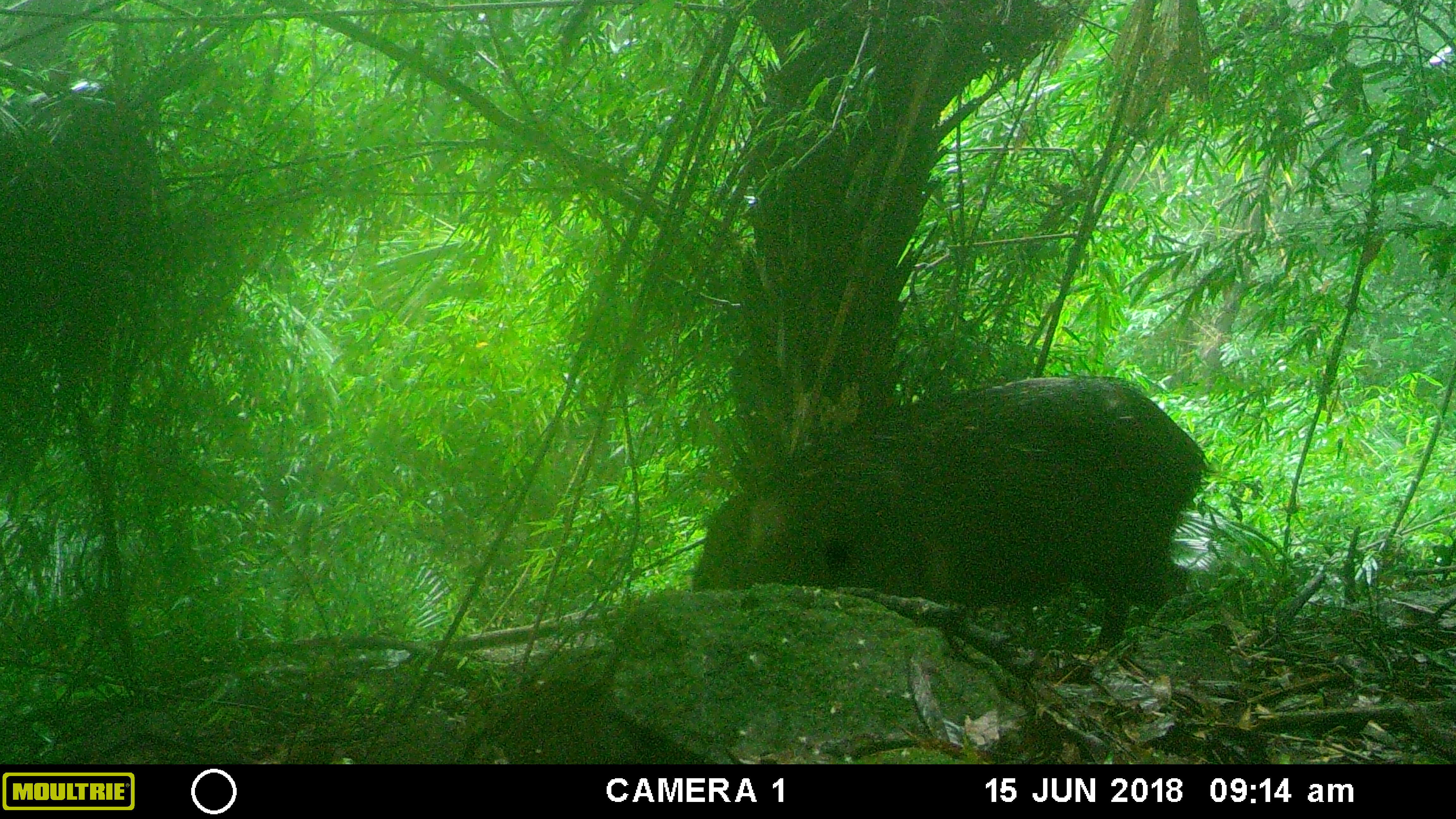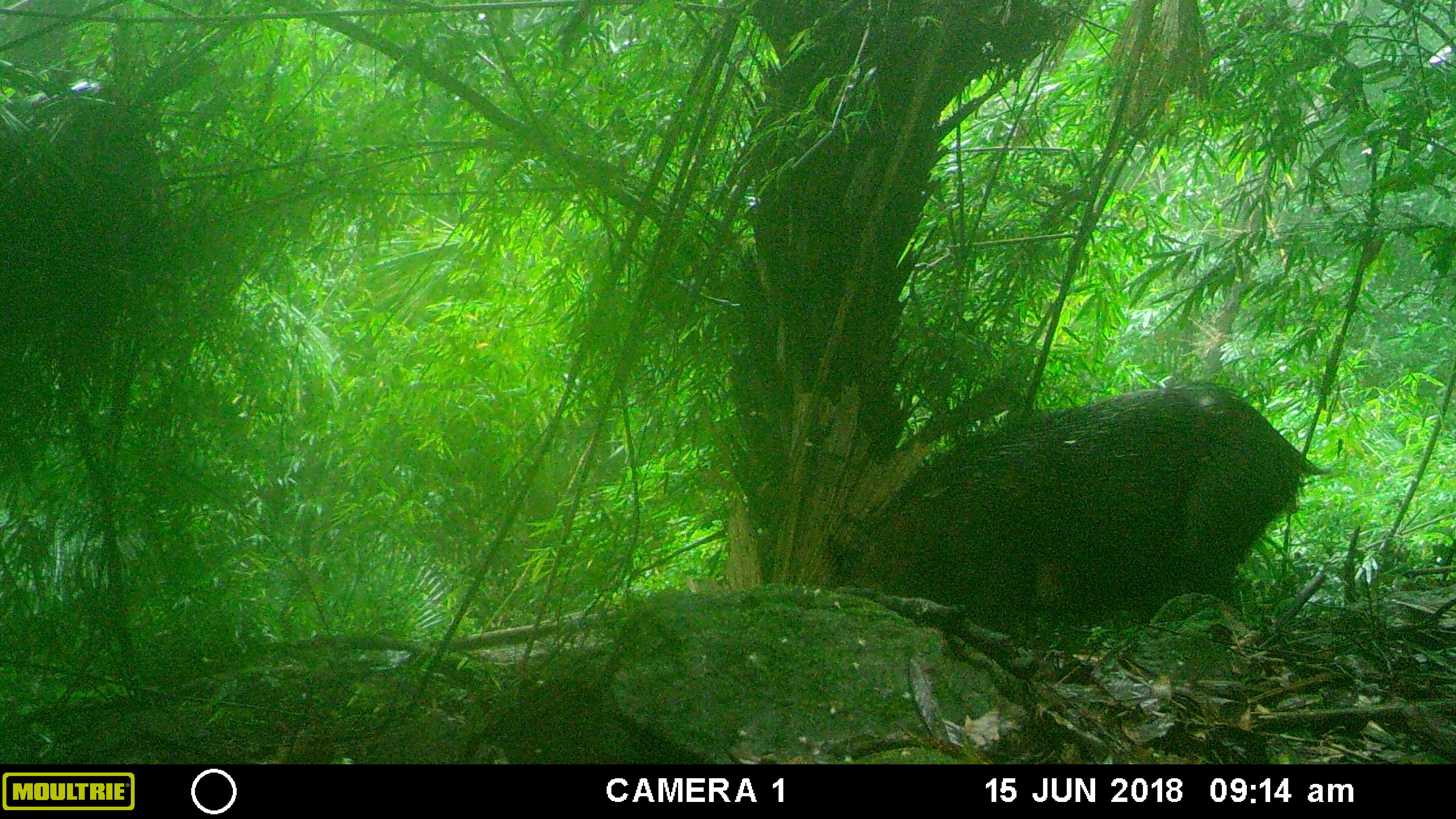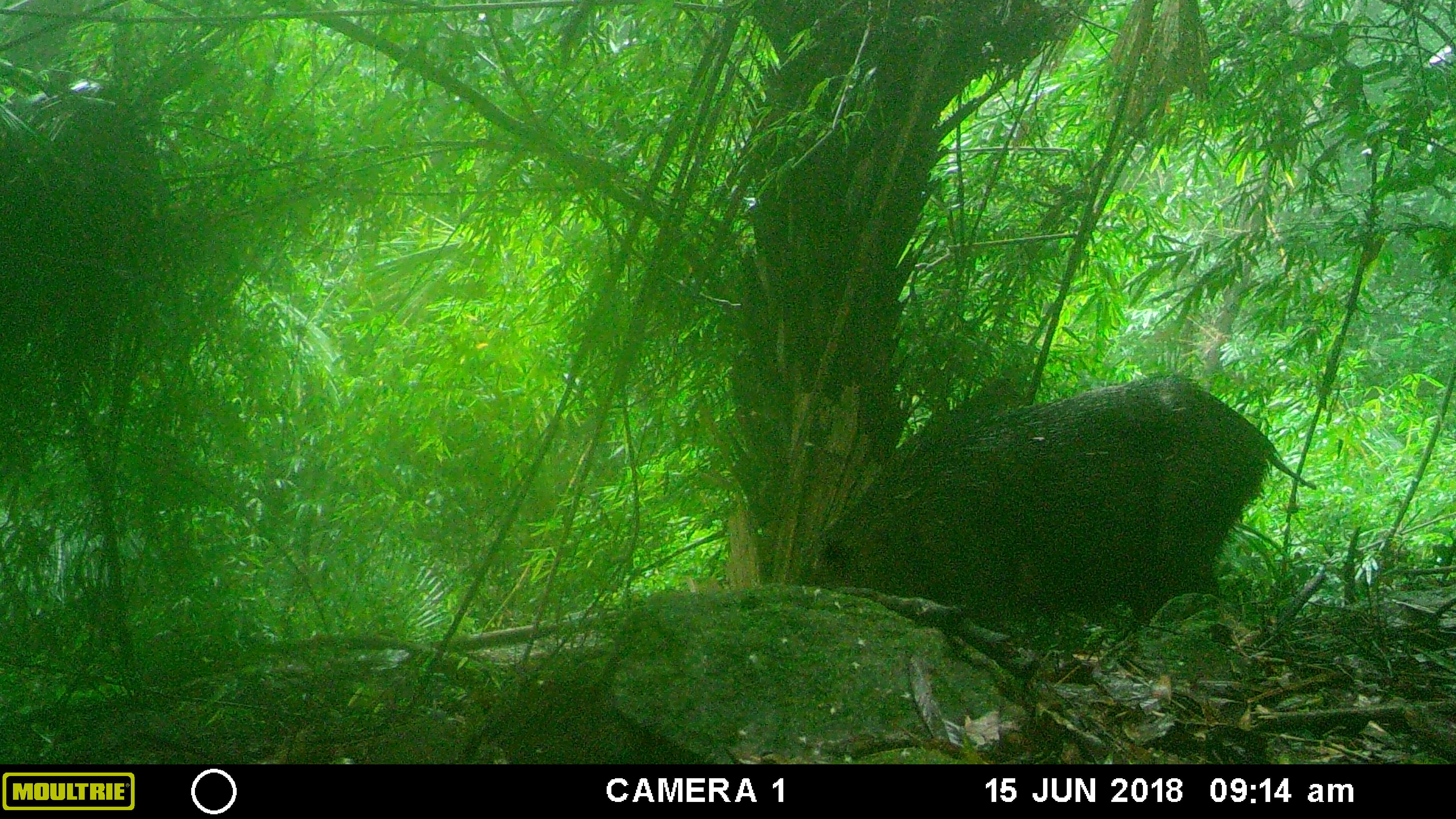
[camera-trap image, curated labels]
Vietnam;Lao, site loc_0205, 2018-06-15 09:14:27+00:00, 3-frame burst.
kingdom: Animalia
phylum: Chordata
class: Mammalia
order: Artiodactyla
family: Suidae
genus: Sus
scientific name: Sus scrofa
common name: eurasian wild pig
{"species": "eurasian wild pig (Sus scrofa)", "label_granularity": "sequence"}